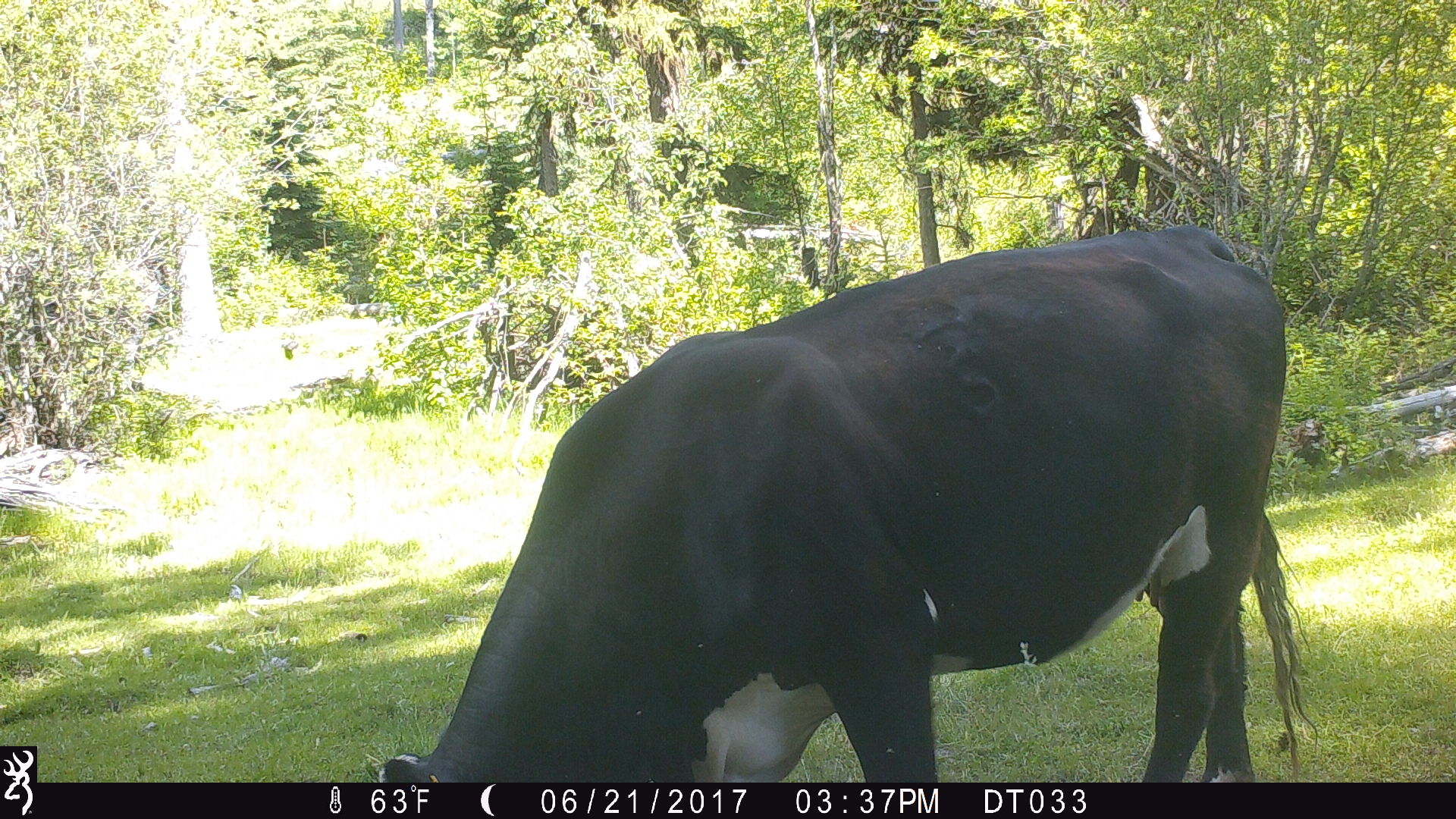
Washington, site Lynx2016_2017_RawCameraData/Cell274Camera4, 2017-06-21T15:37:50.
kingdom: Animalia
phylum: Chordata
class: Mammalia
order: Artiodactyla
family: Bovidae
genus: Bos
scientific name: Bos taurus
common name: domestic cattle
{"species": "domestic cattle (Bos taurus)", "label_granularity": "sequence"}